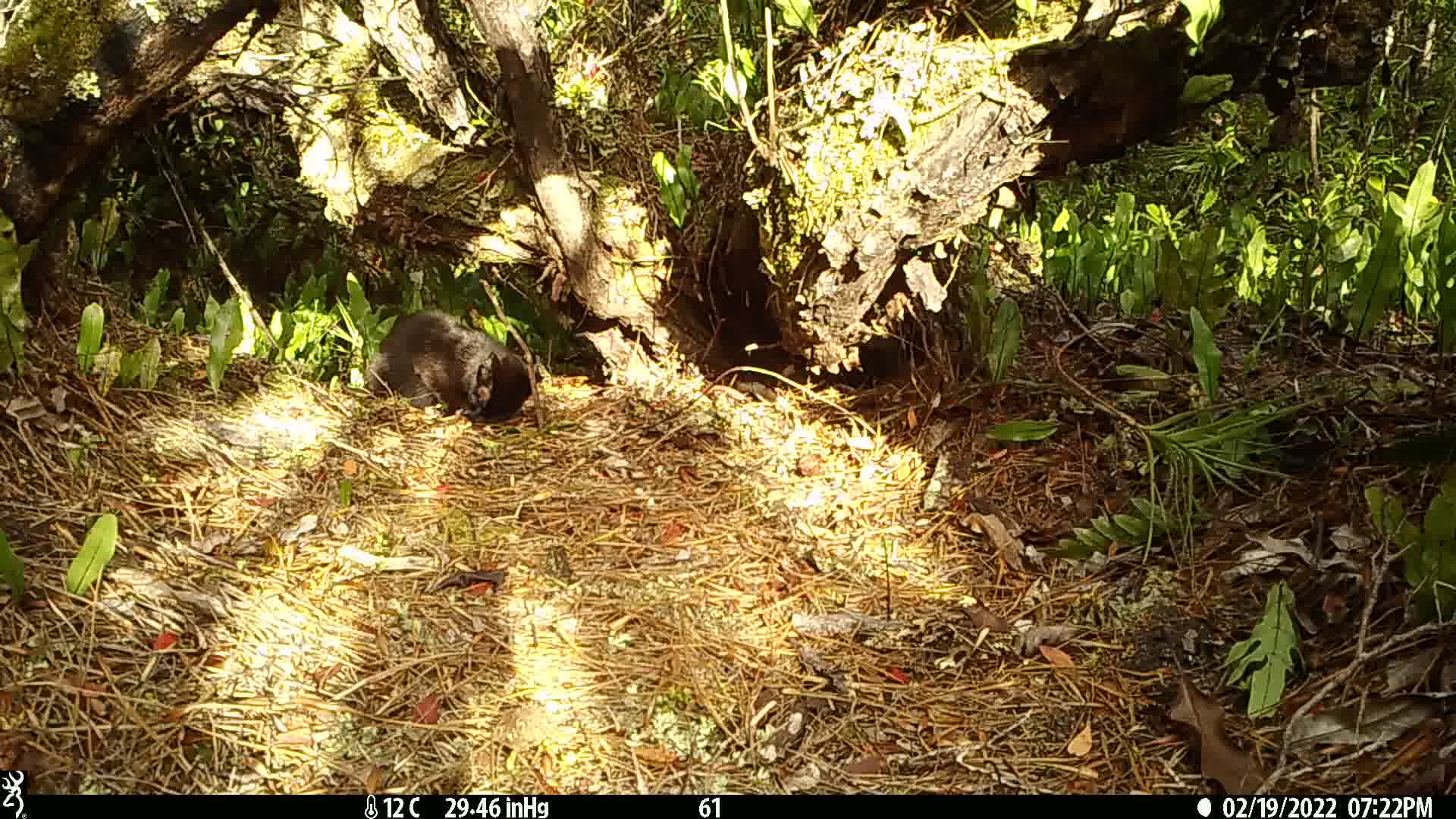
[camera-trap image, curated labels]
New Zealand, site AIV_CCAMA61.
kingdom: Animalia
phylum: Chordata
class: Mammalia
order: Carnivora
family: Felidae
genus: Felis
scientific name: Felis catus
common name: domestic cat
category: cat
Cat (domestic cat) (Felis catus).